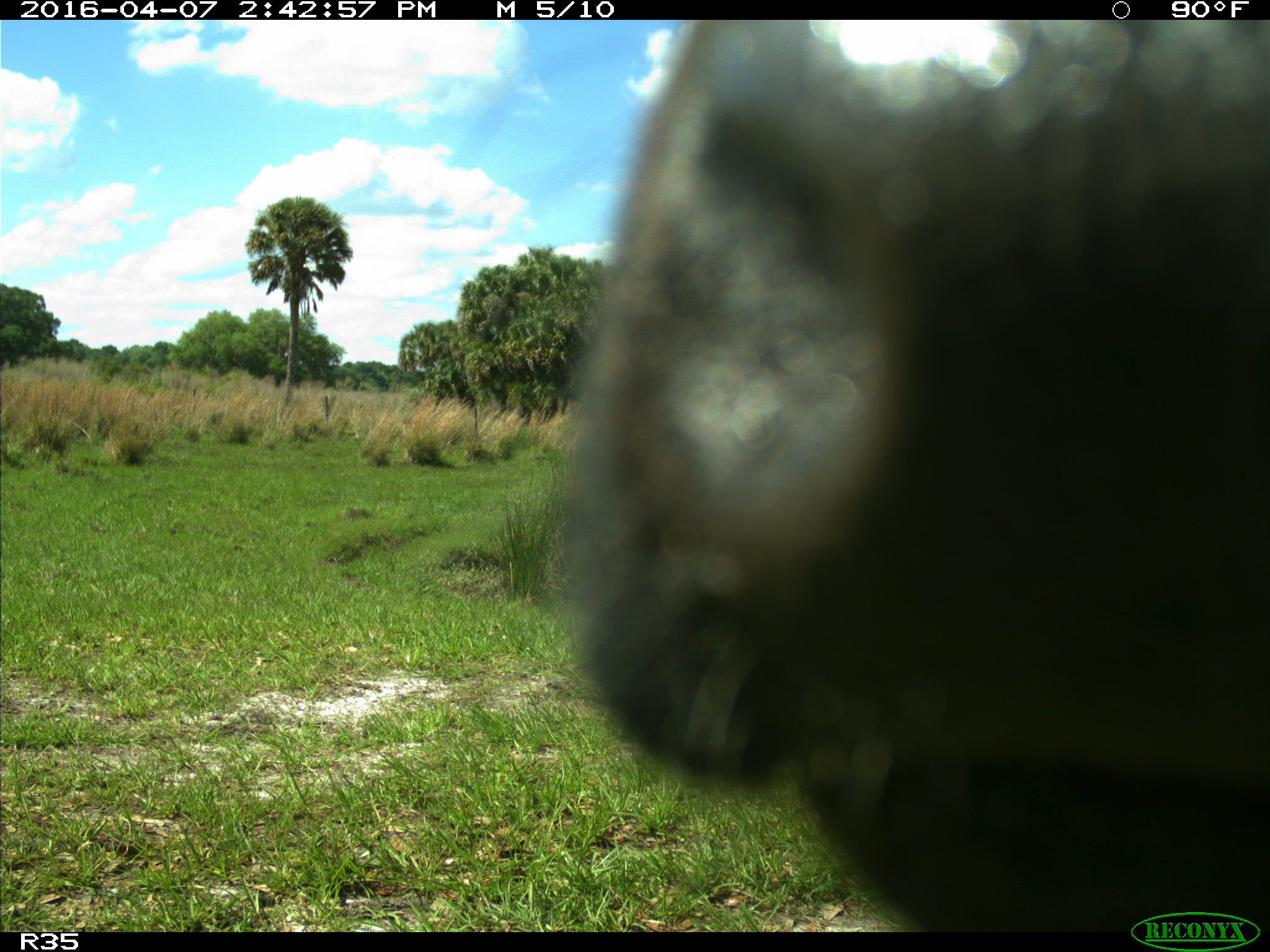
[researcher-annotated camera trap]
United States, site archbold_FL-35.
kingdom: Animalia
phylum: Chordata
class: Mammalia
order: Artiodactyla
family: Bovidae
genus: Bos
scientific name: Bos taurus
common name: domestic cow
Bos taurus (domestic cow).